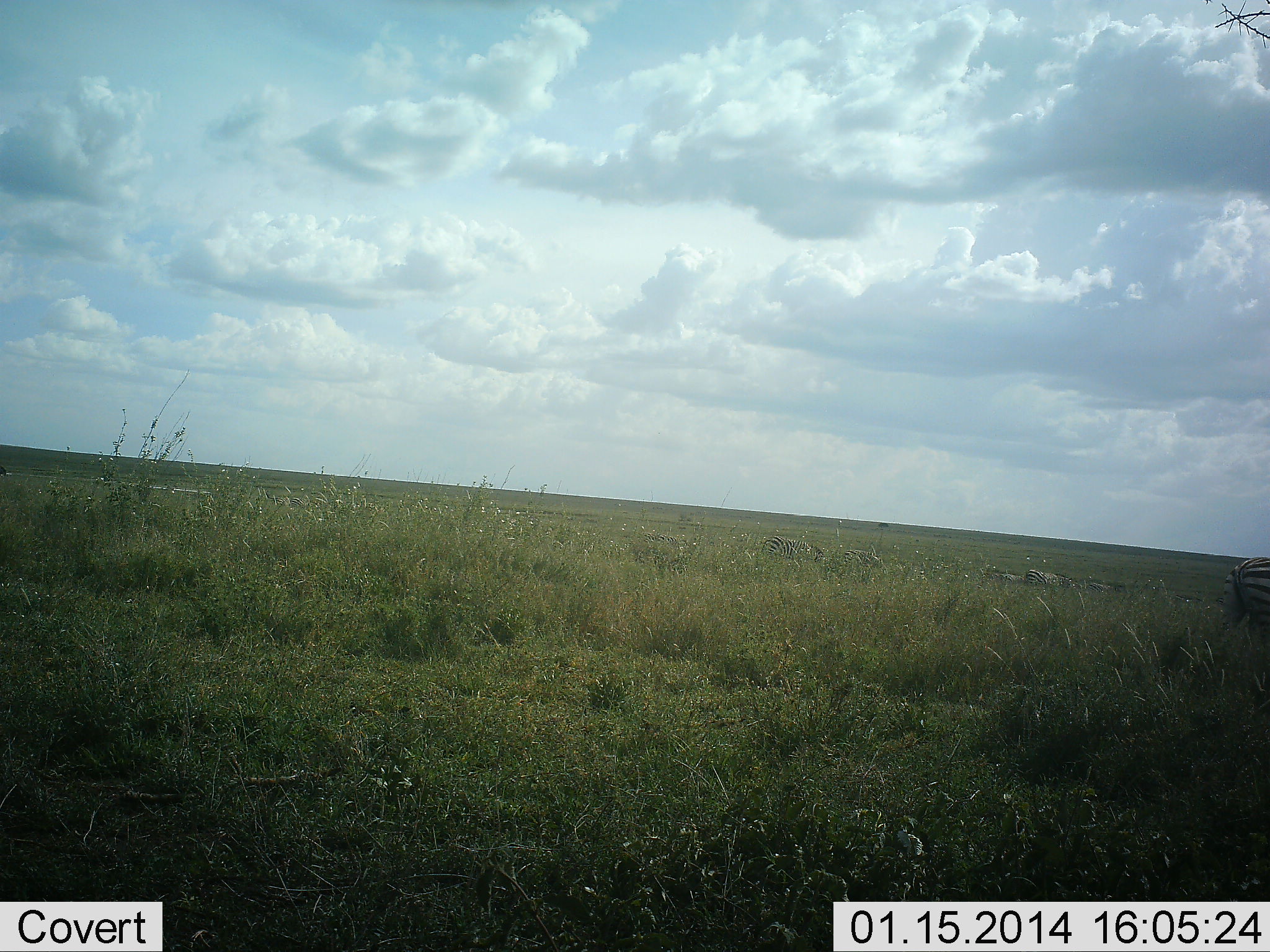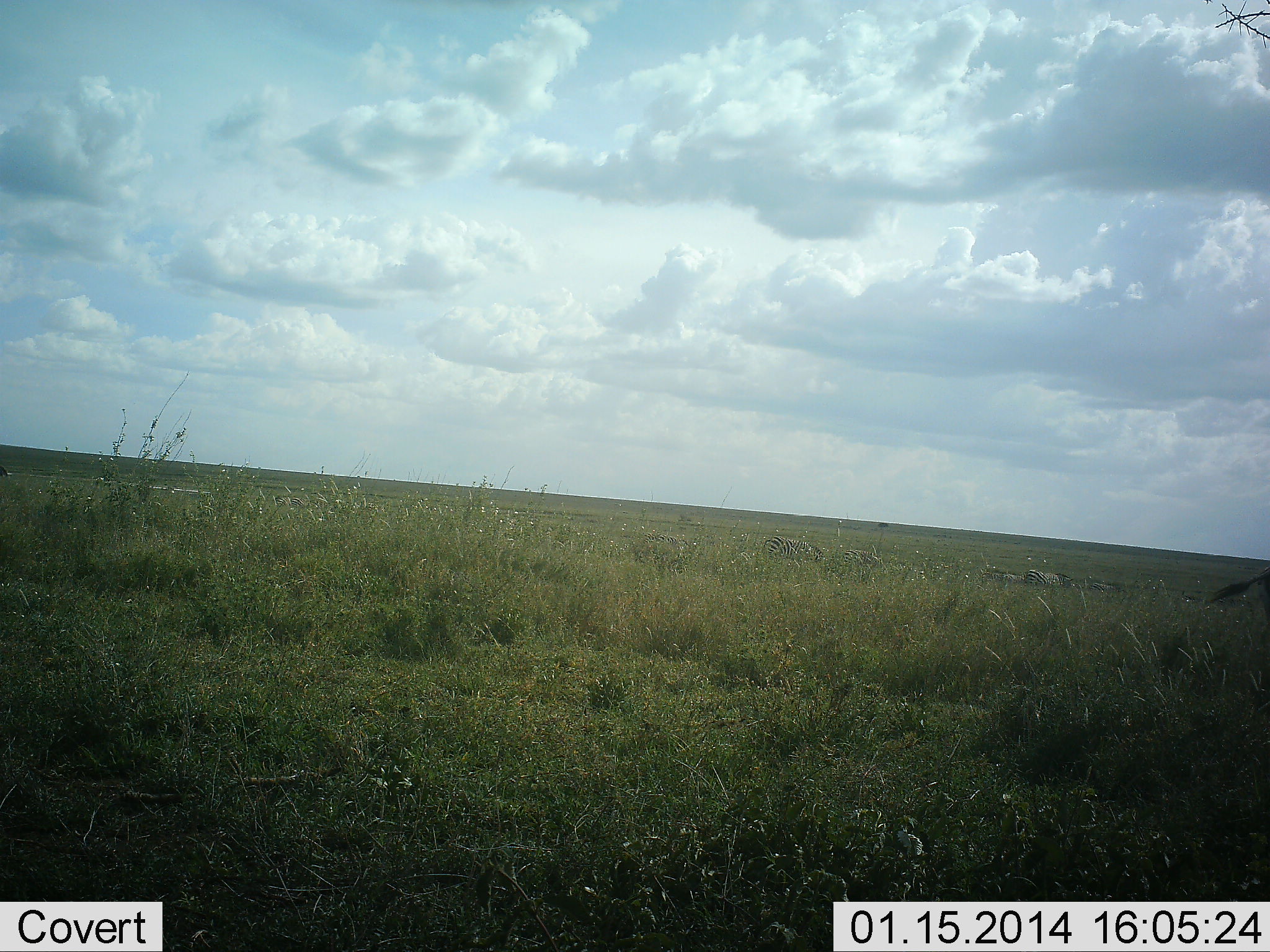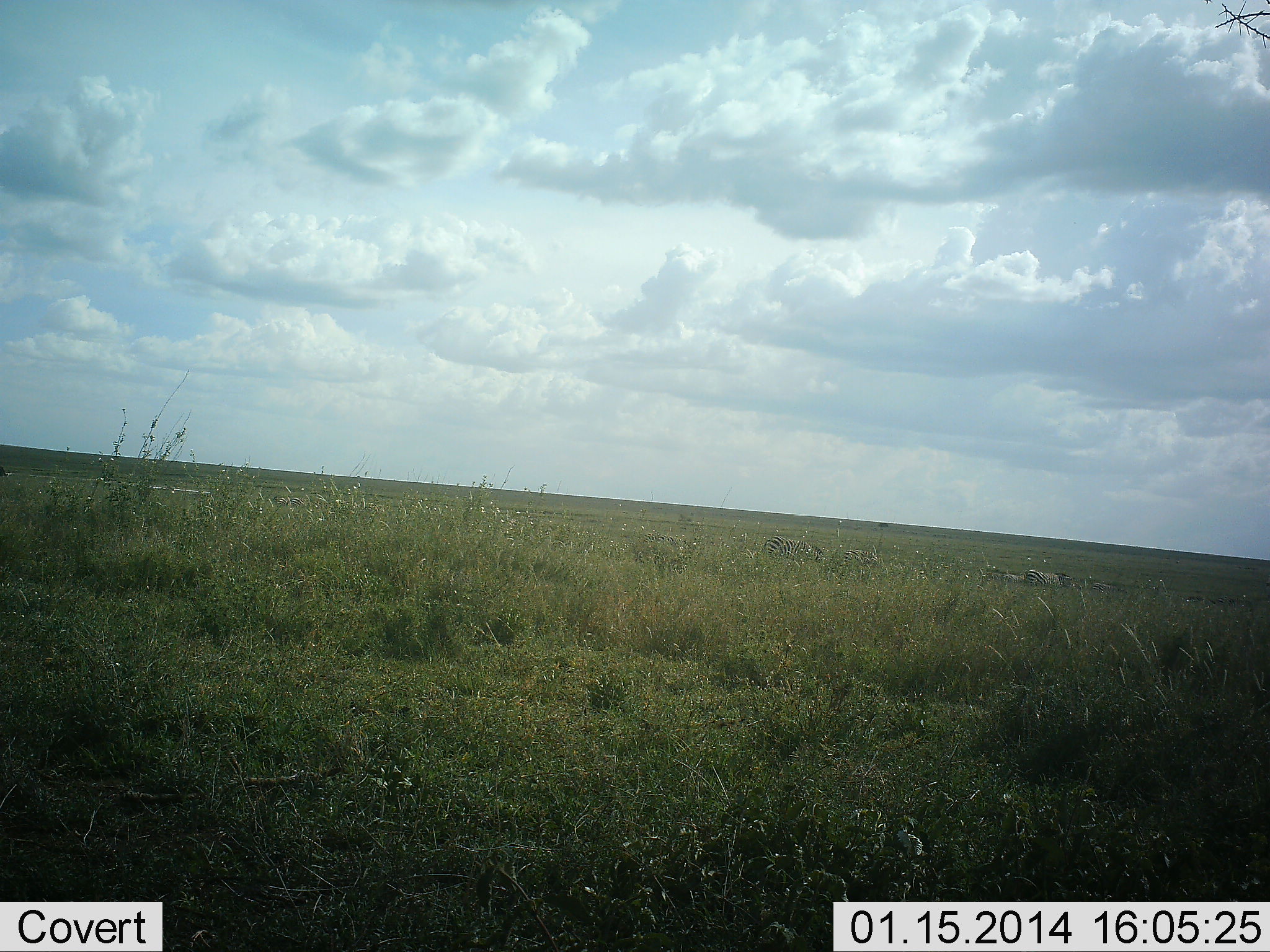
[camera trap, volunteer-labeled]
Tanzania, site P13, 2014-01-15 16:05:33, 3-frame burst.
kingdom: Animalia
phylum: Chordata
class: Mammalia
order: Perissodactyla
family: Equidae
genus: Equus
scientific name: Equus quagga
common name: plains zebra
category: zebra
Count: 1.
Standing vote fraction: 0%.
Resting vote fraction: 0%.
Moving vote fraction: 100%.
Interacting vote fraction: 0%.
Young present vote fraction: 0%.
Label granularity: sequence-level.